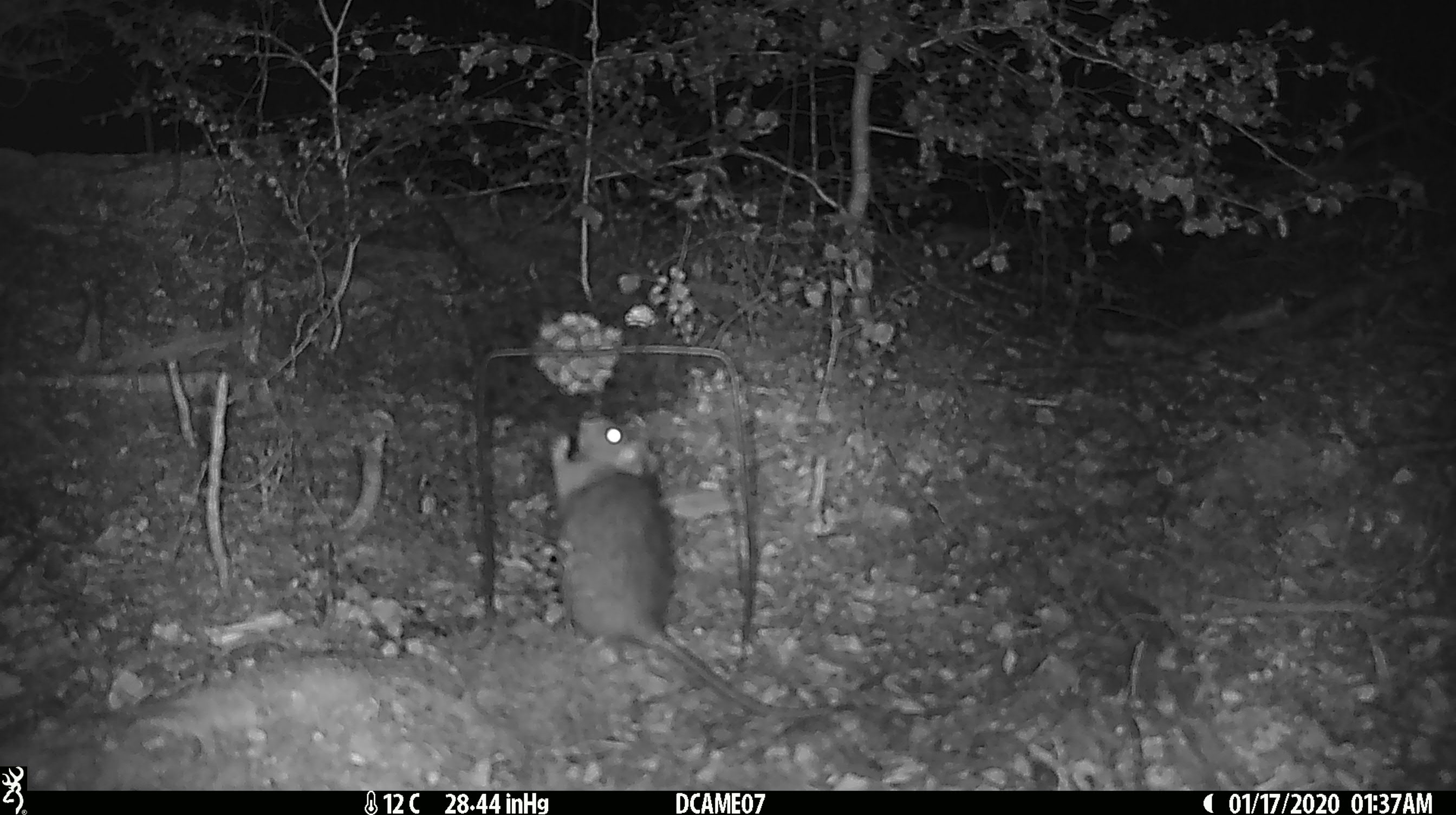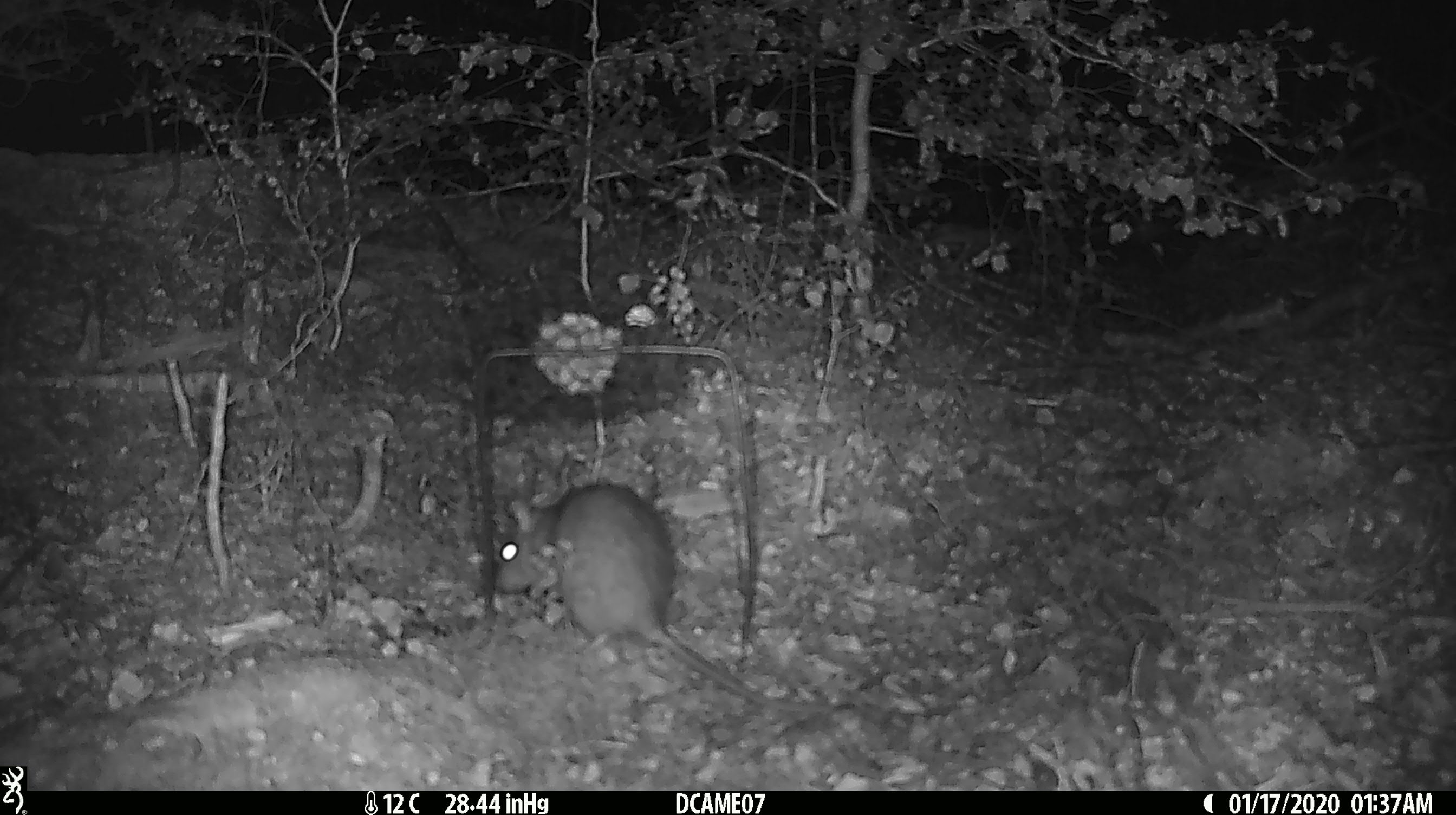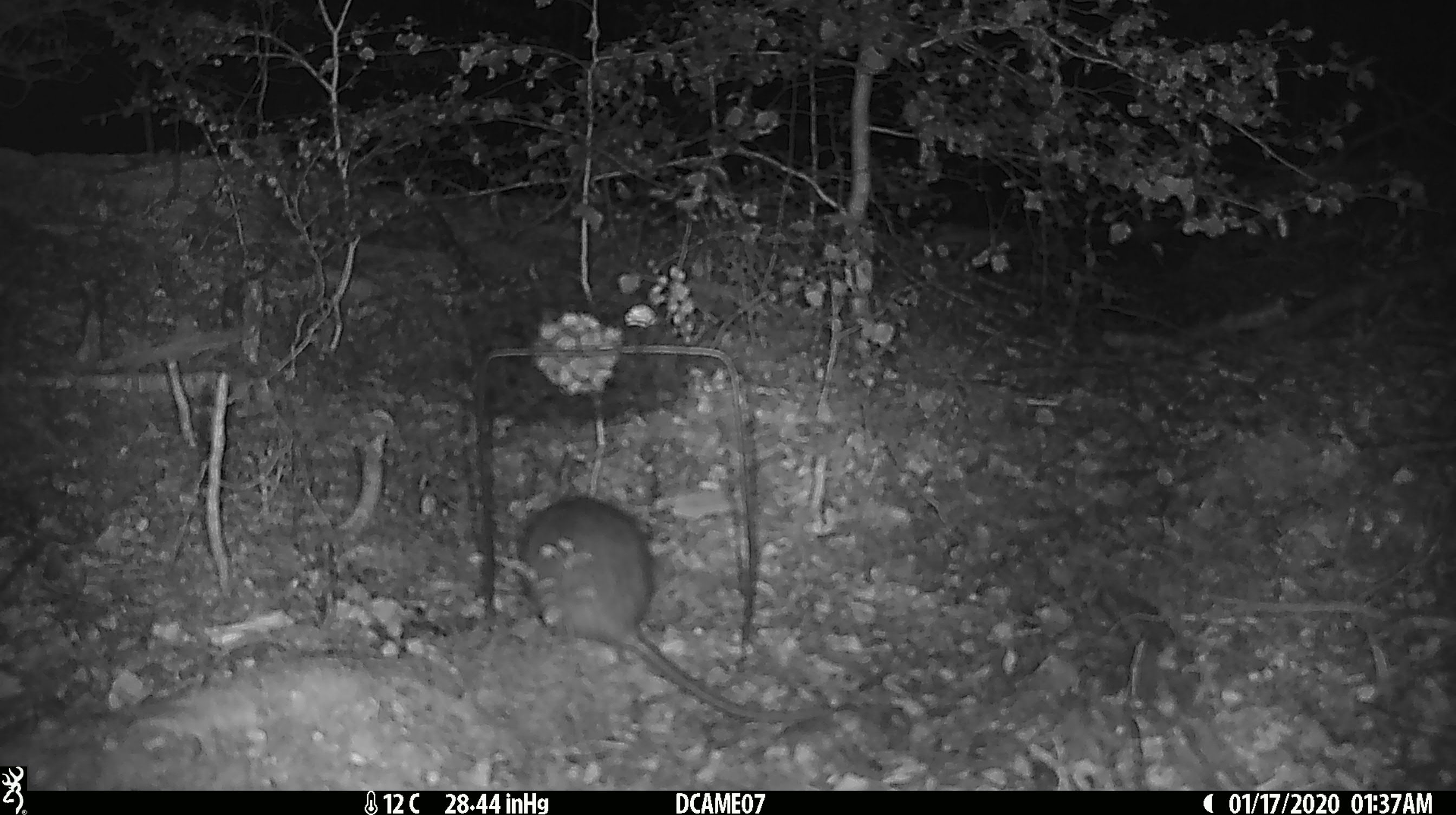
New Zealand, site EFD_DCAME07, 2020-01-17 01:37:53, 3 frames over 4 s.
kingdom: Animalia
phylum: Chordata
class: Mammalia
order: Rodentia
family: Muridae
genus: Rattus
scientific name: Rattus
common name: rat